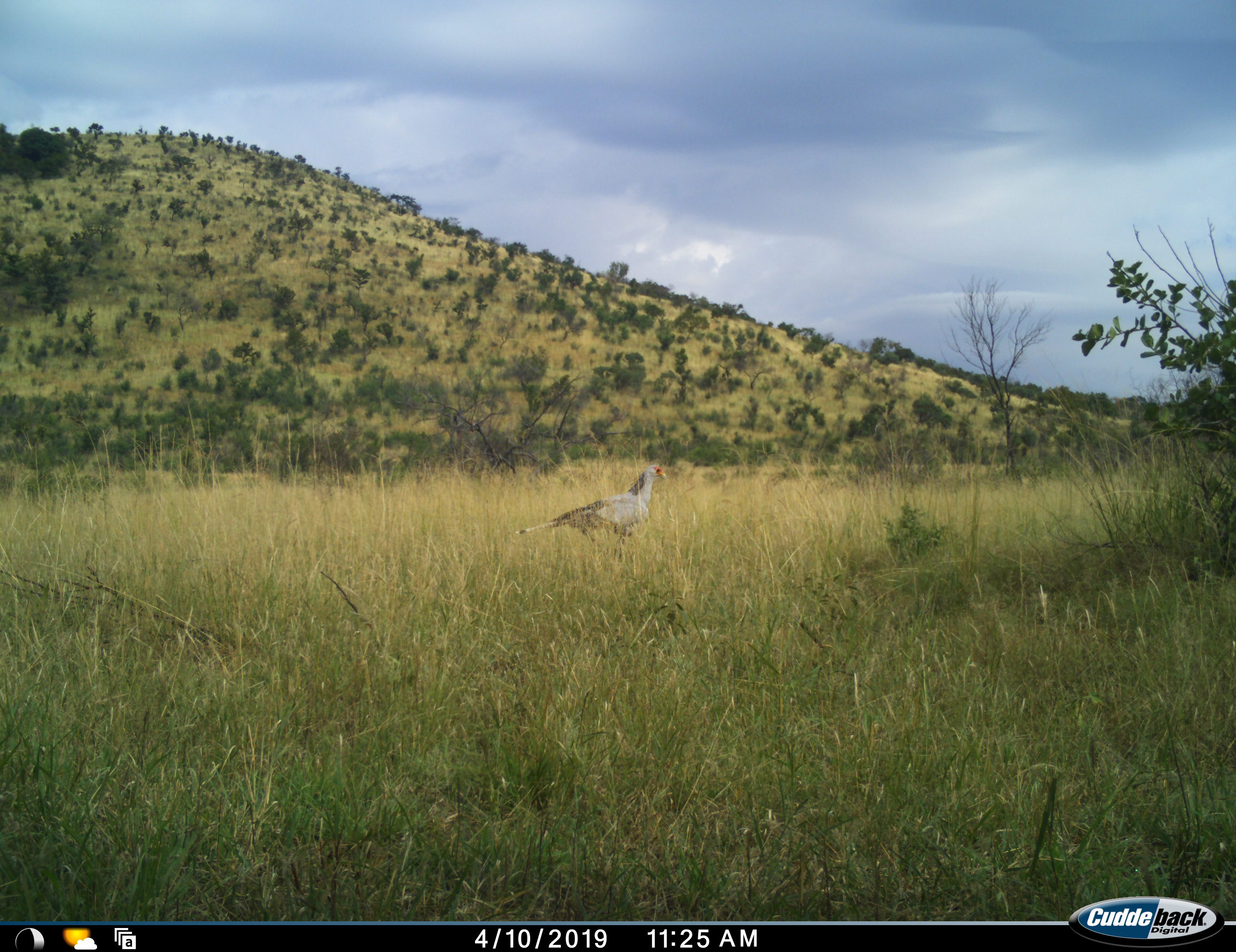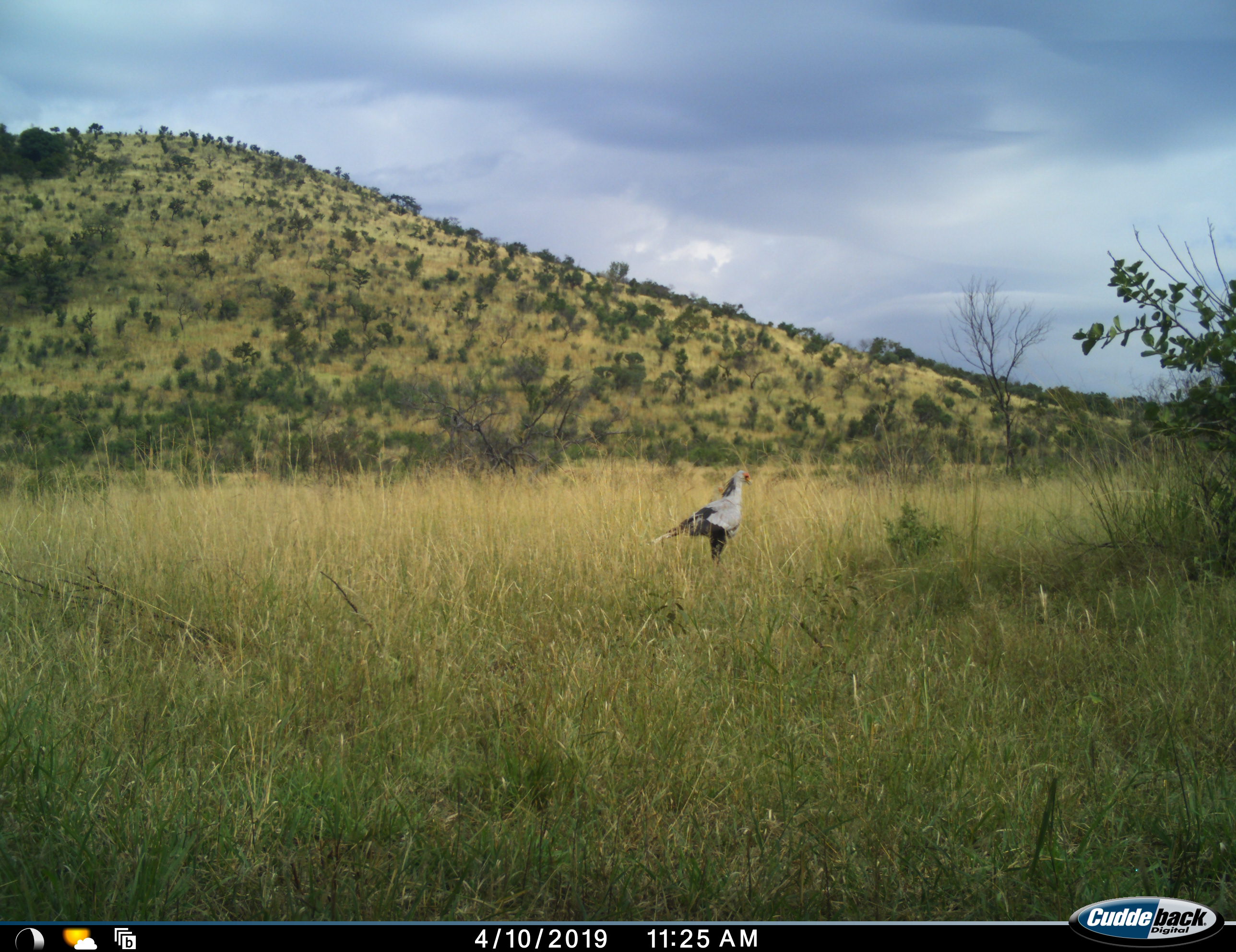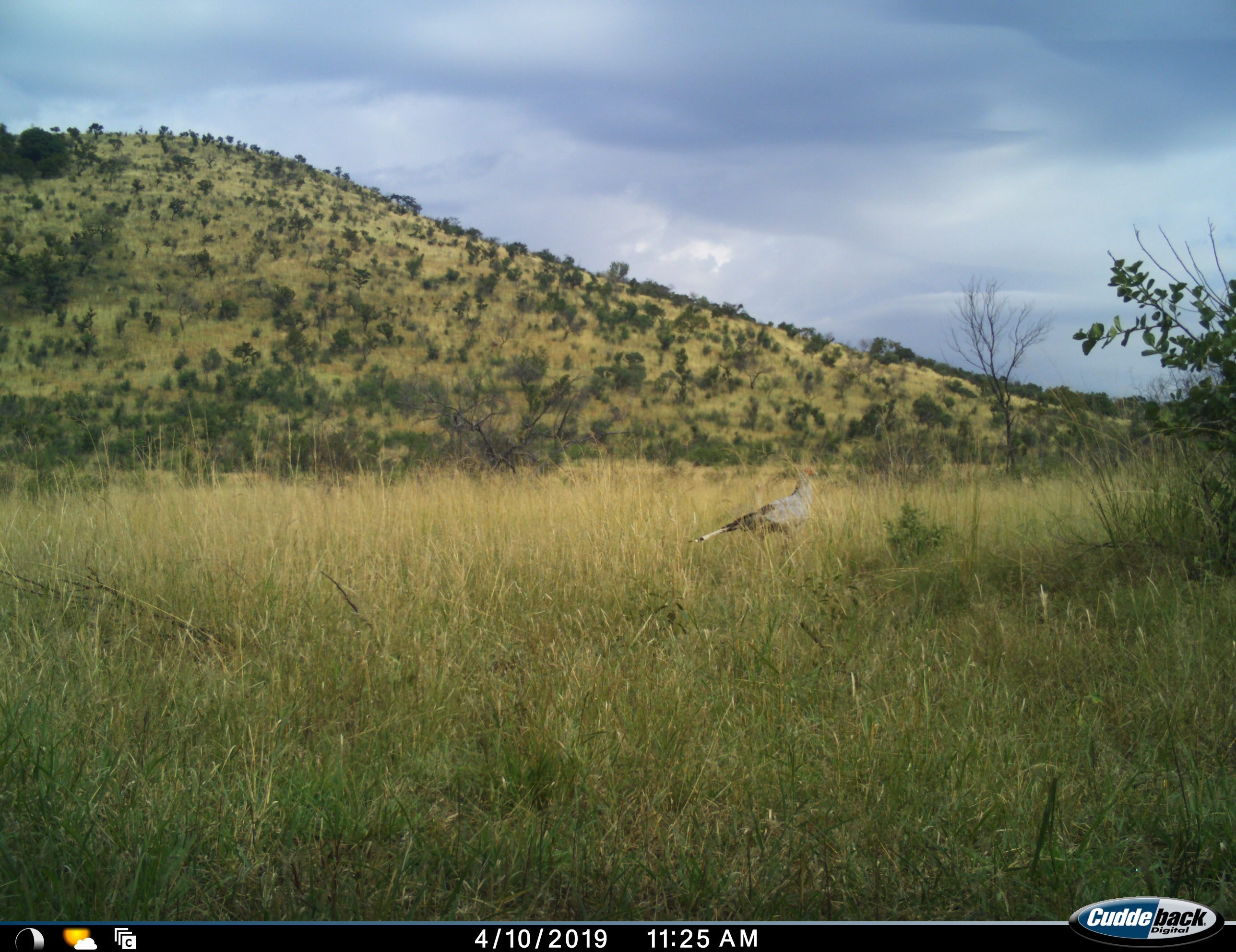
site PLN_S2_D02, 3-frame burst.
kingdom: Animalia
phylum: Chordata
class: Aves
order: Accipitriformes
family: Sagittariidae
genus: Sagittarius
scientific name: Sagittarius serpentarius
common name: secretarybird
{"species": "secretarybird (Sagittarius serpentarius)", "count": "1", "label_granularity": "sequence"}